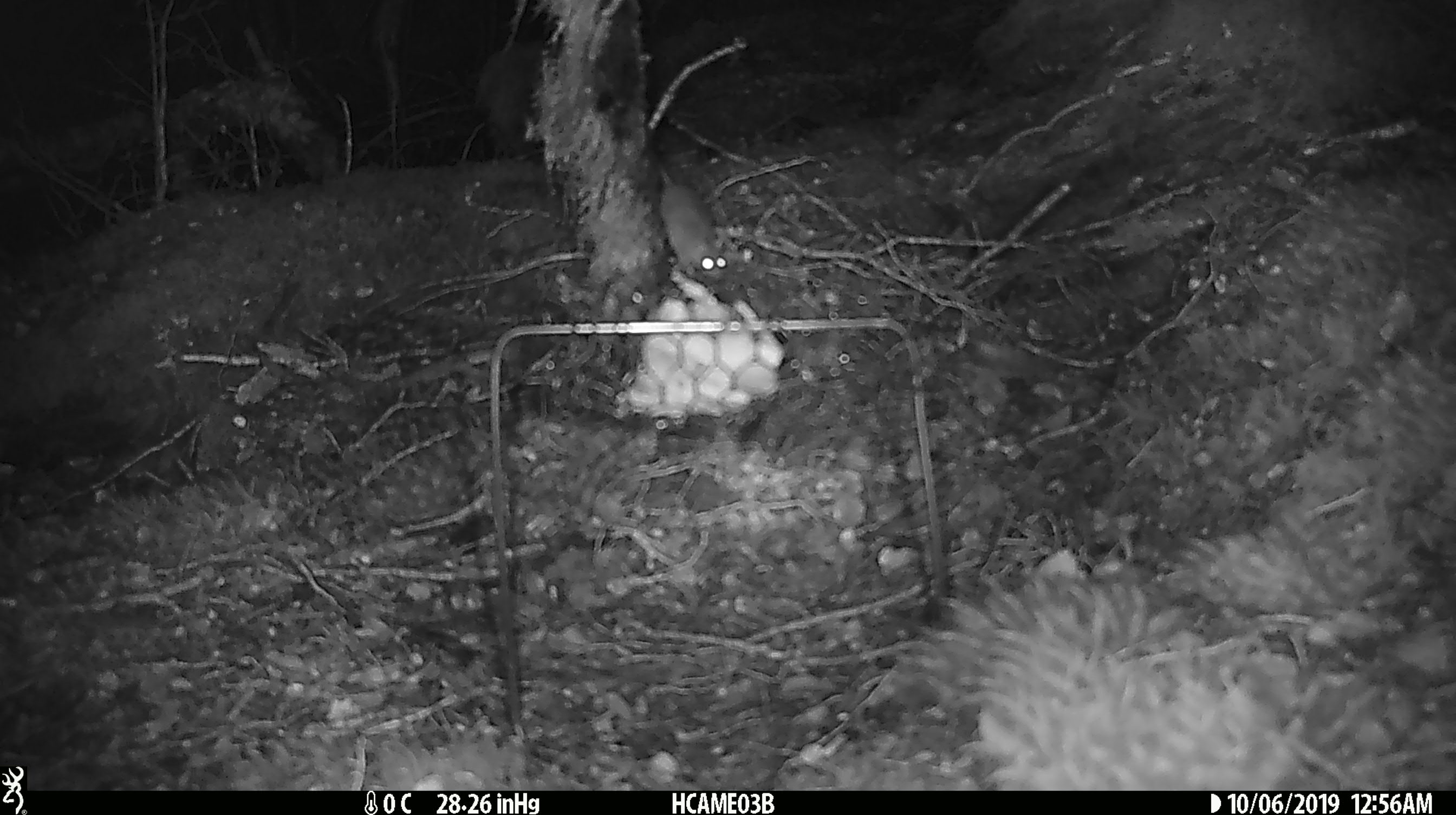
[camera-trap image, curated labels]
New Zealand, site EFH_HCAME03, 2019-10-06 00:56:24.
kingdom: Animalia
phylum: Chordata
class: Mammalia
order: Rodentia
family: Muridae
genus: Mus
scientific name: Mus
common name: mouse